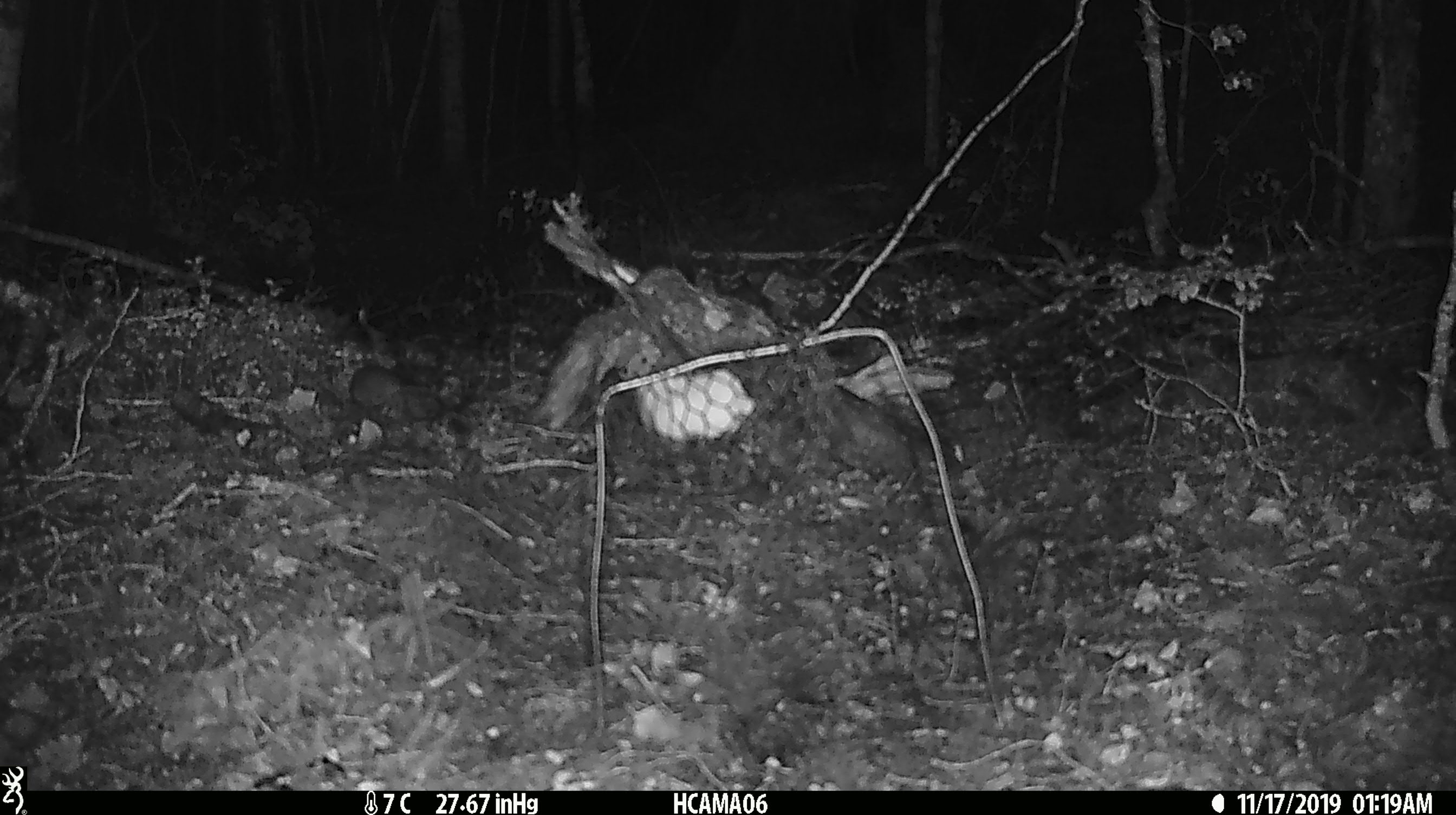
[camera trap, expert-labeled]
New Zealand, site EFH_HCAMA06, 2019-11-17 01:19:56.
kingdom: Animalia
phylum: Chordata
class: Mammalia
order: Rodentia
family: Muridae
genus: Mus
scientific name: Mus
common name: mouse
Mouse (Mus).